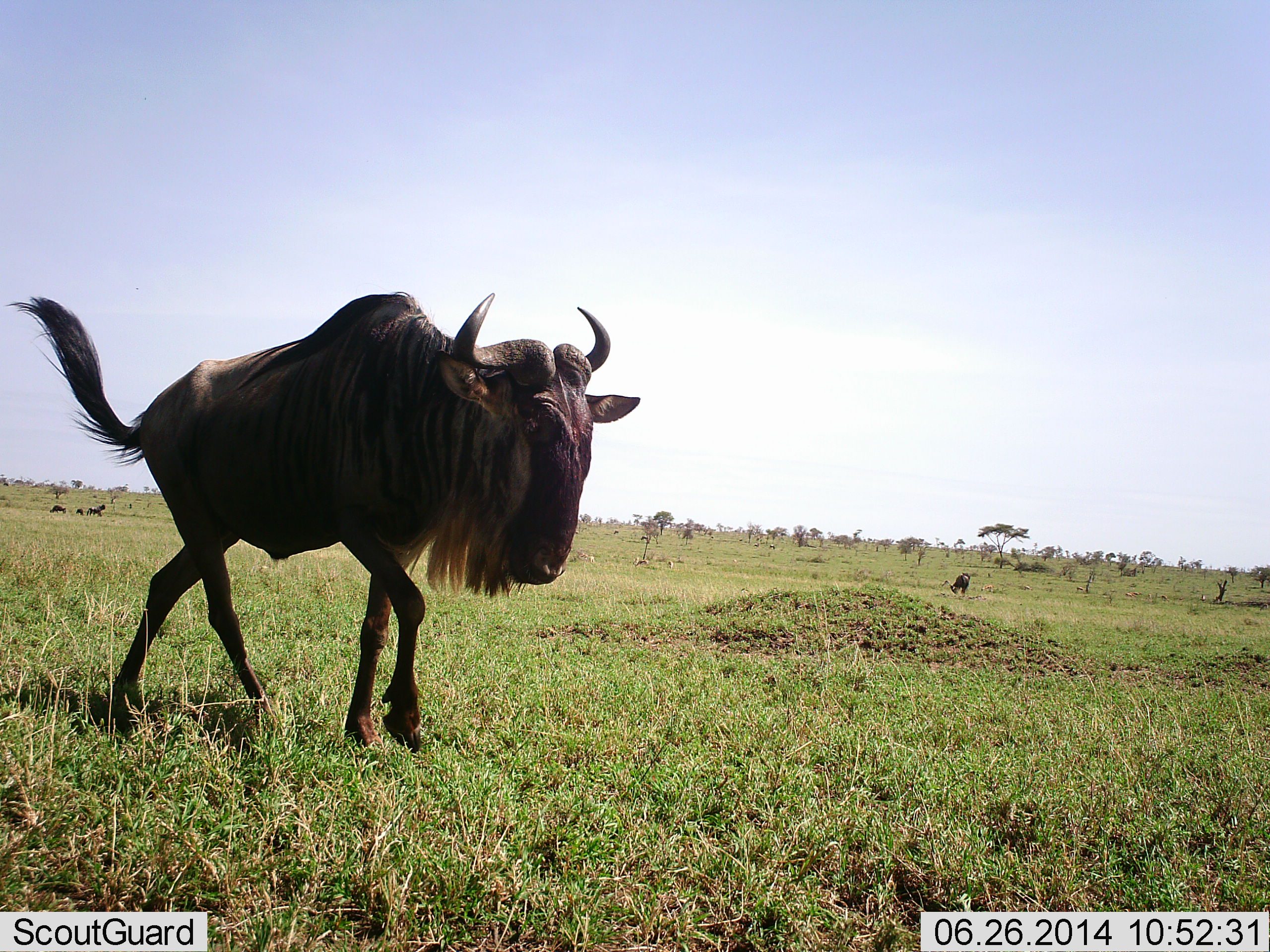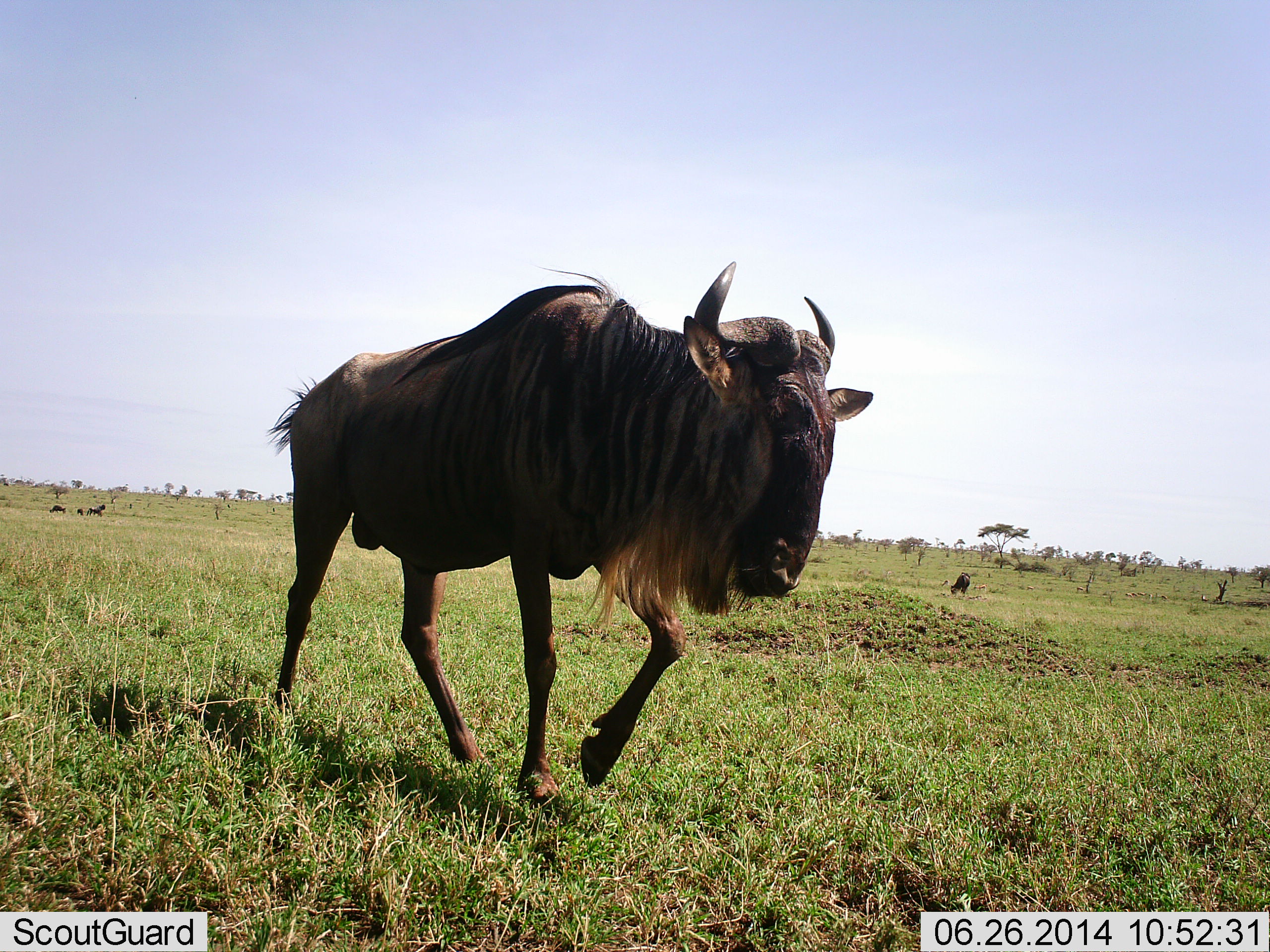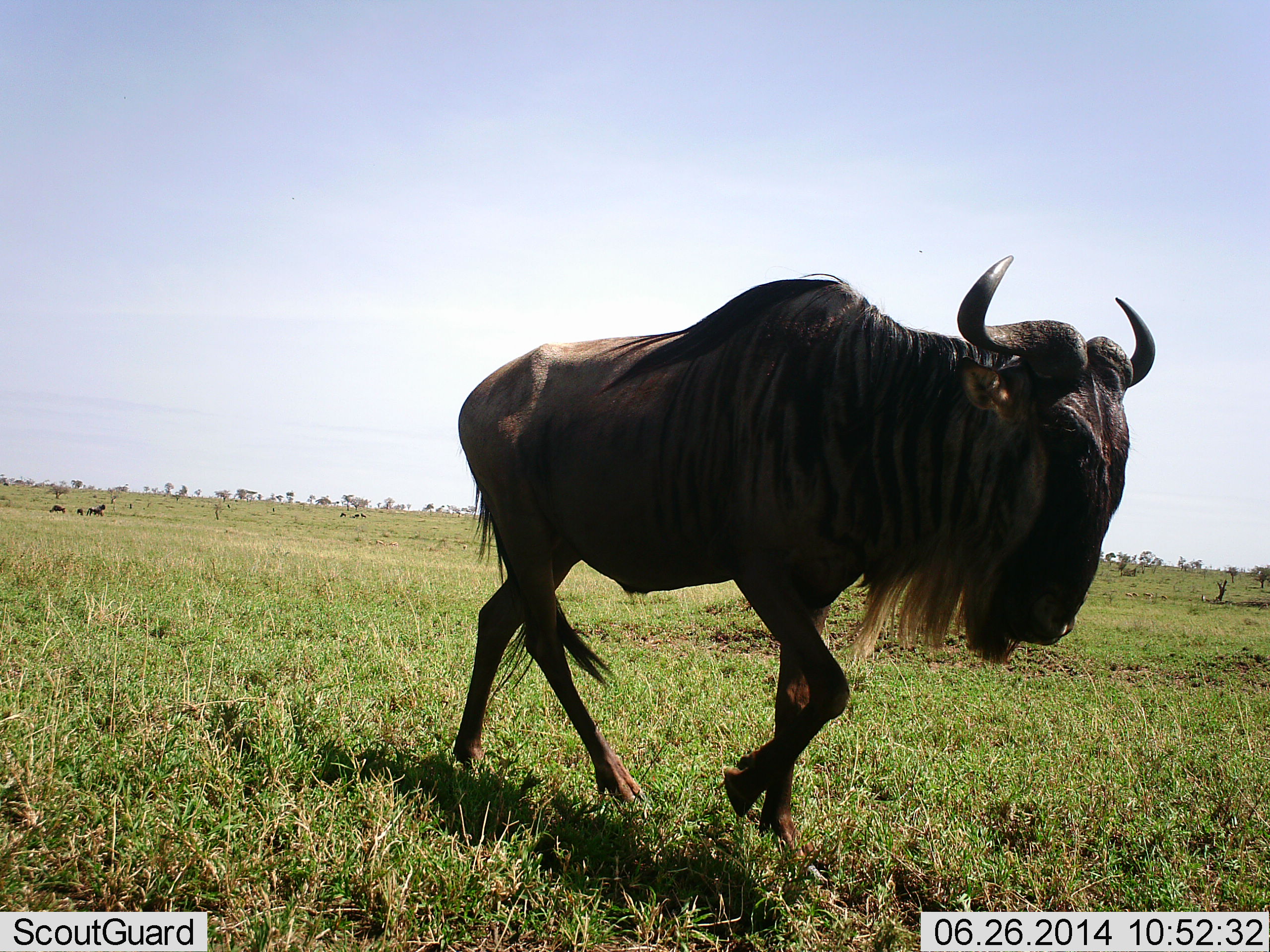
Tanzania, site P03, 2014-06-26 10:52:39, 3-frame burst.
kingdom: Animalia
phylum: Chordata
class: Mammalia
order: Artiodactyla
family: Bovidae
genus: Connochaetes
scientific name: Connochaetes taurinus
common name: blue wildebeest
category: wildebeest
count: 4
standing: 40%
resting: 0%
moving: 100%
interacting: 0%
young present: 0%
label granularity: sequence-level